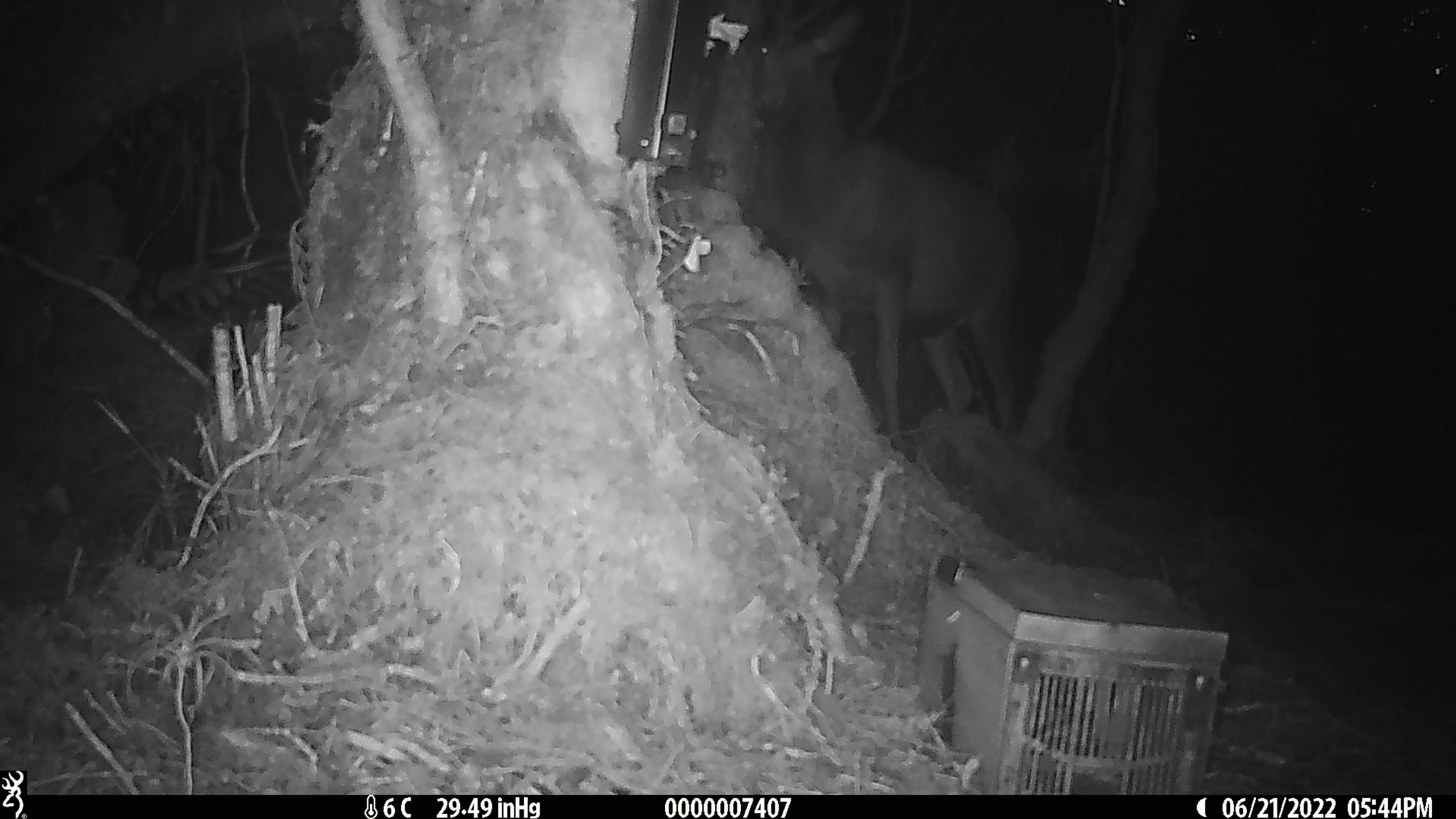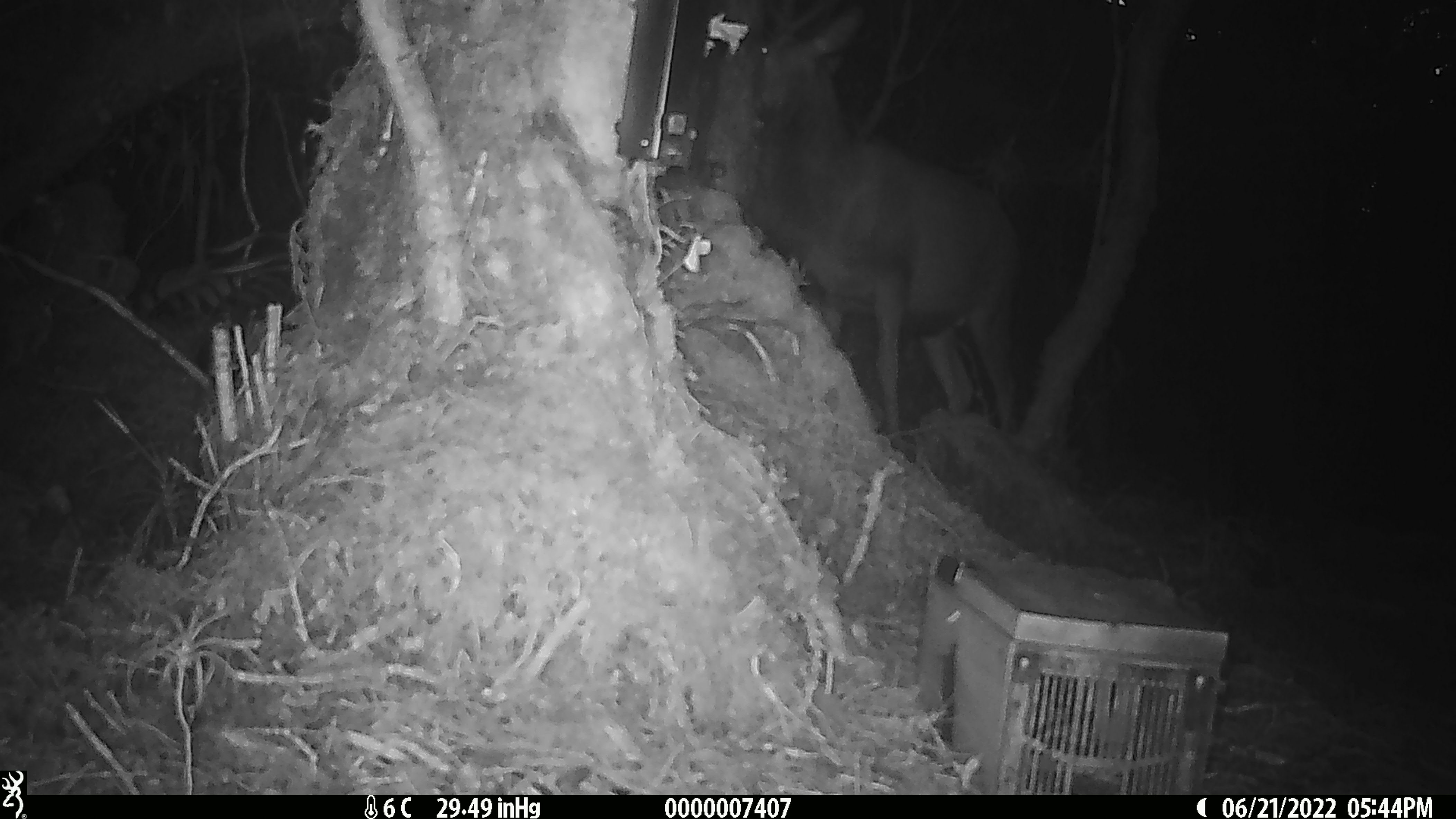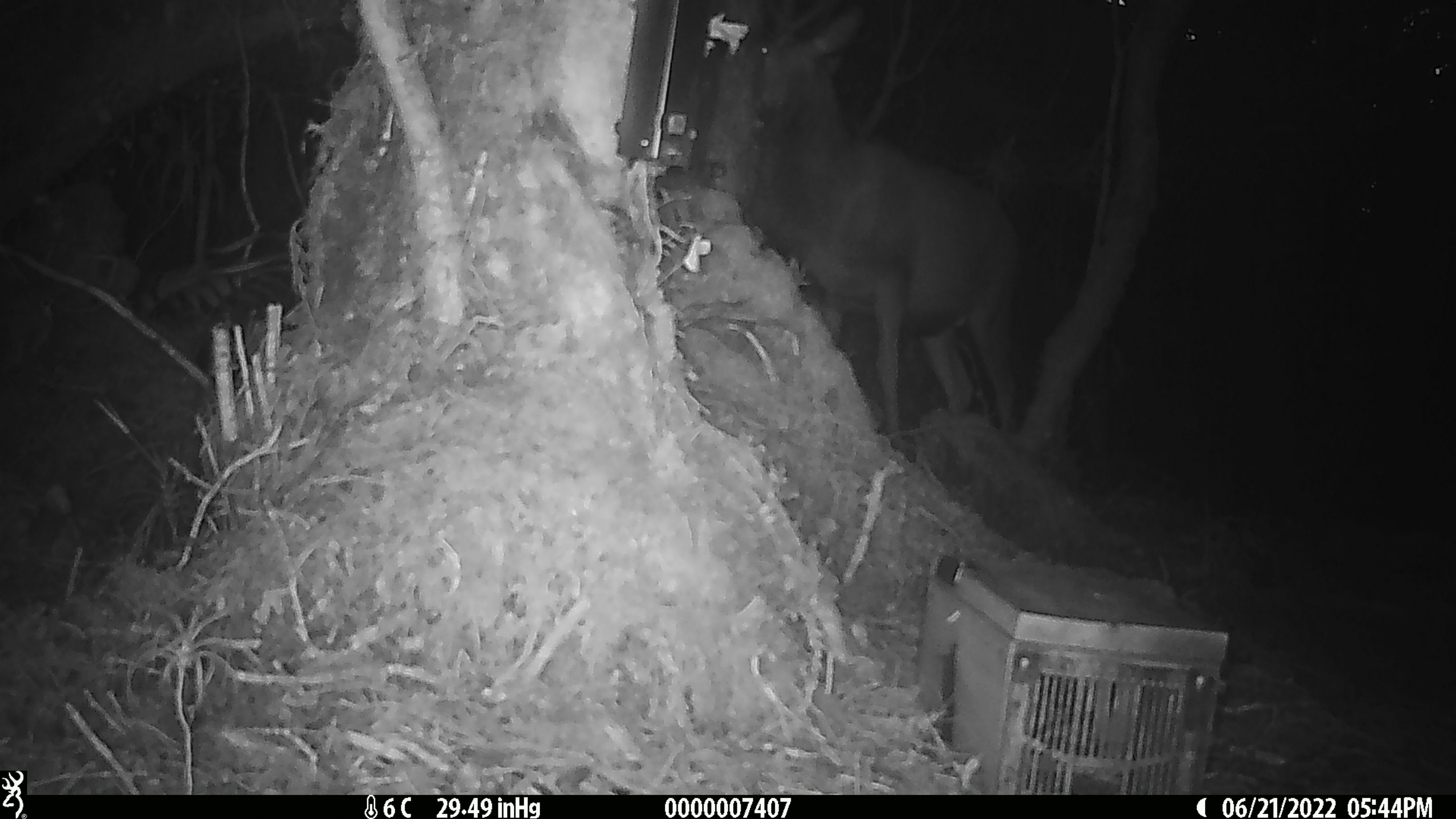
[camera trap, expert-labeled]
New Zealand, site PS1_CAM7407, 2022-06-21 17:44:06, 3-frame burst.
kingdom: Animalia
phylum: Chordata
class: Mammalia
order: Artiodactyla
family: Cervidae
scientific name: Cervidae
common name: deer